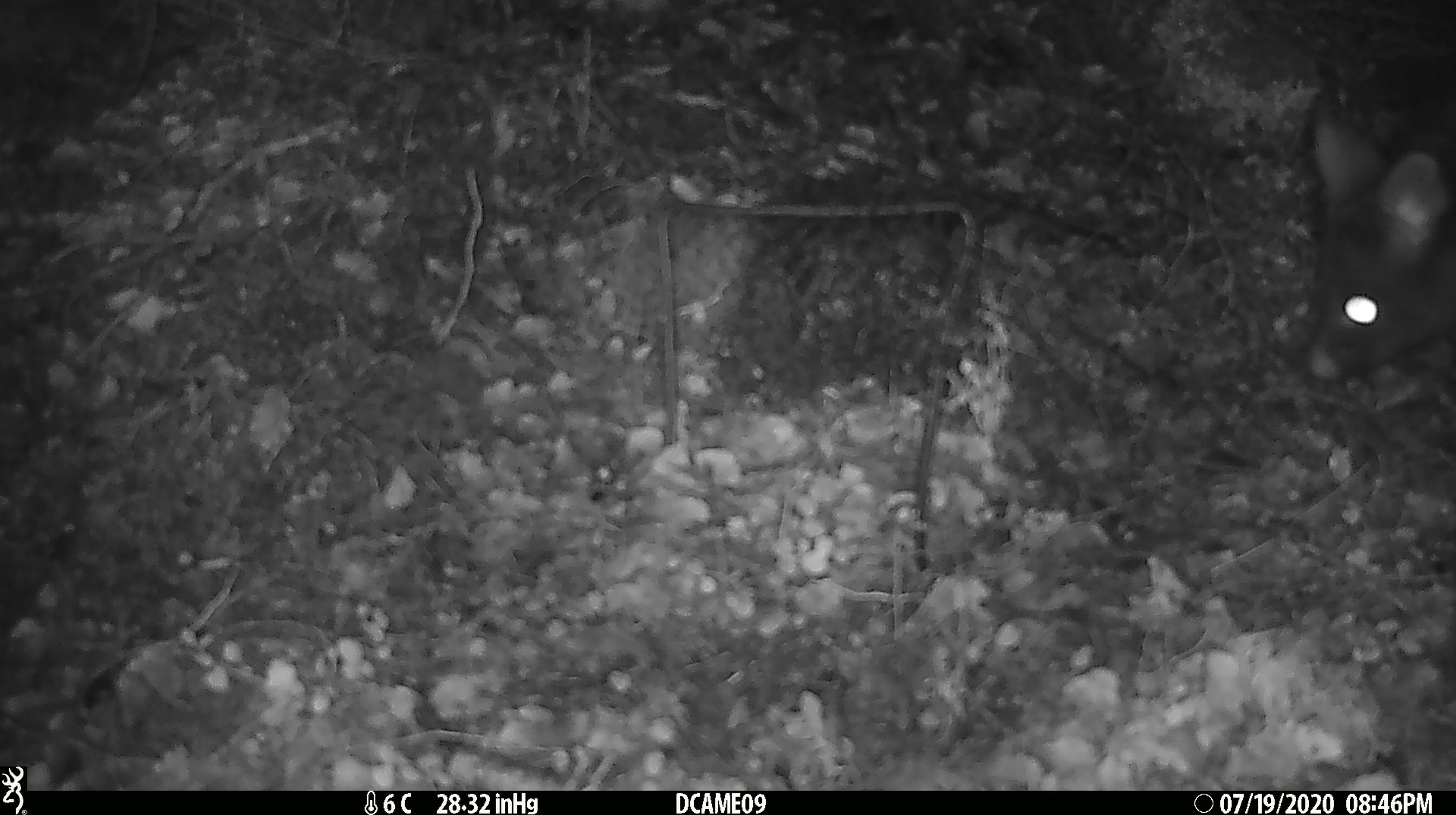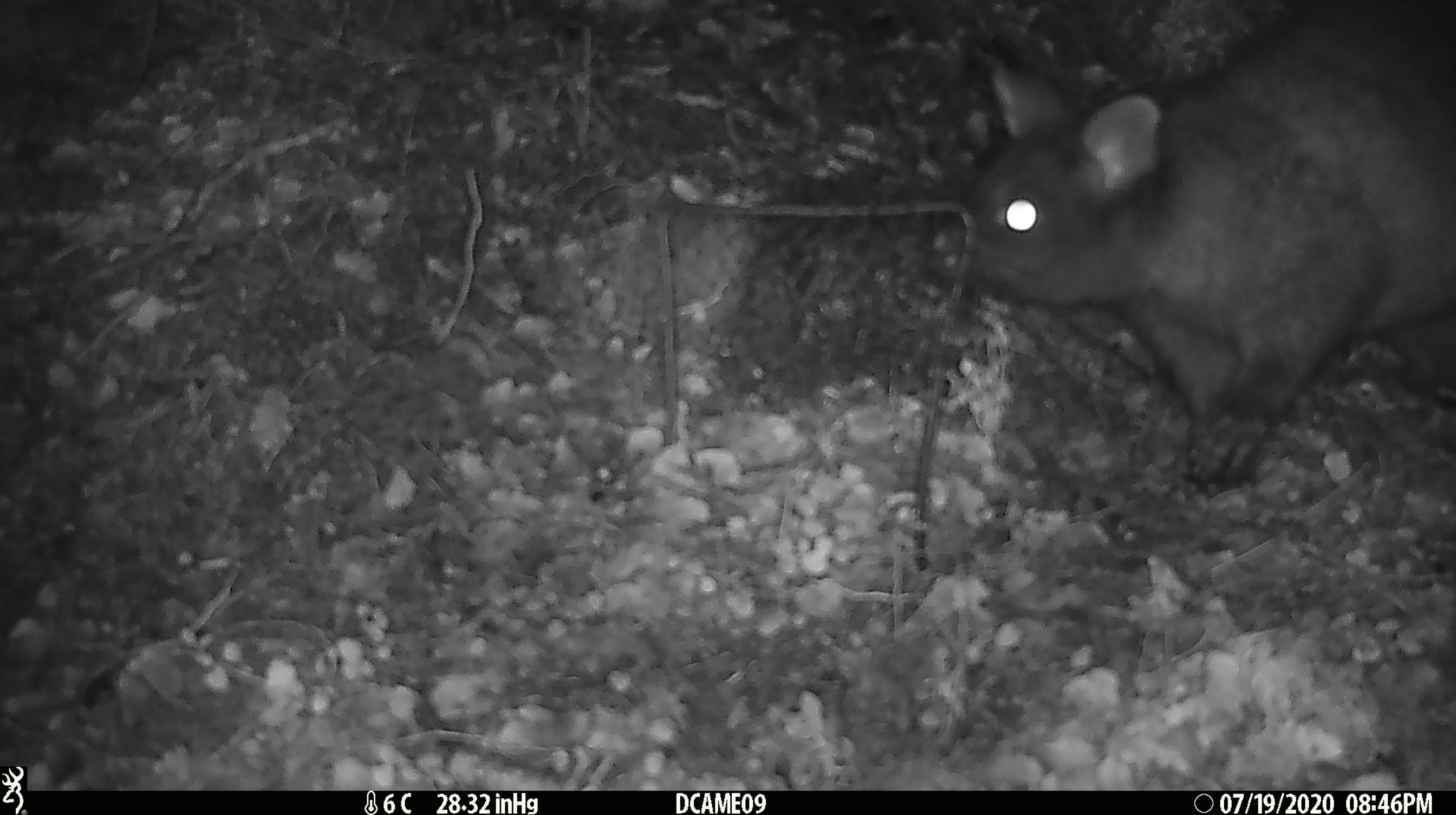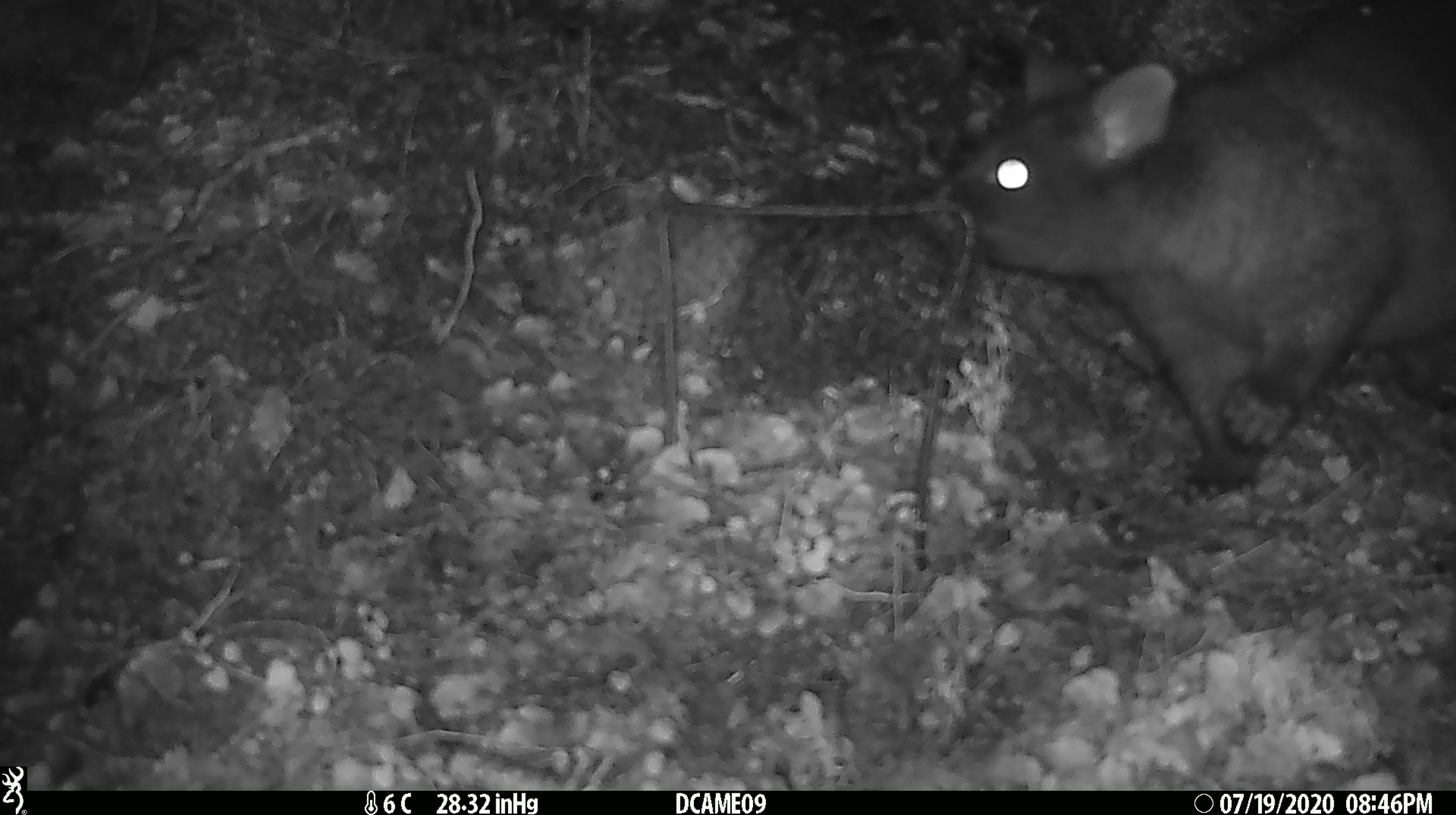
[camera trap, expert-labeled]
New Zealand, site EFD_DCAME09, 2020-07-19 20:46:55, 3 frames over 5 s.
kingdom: Animalia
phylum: Chordata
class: Mammalia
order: Diprotodontia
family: Phalangeridae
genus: Trichosurus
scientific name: Trichosurus vulpecula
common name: common brushtail possum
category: possum